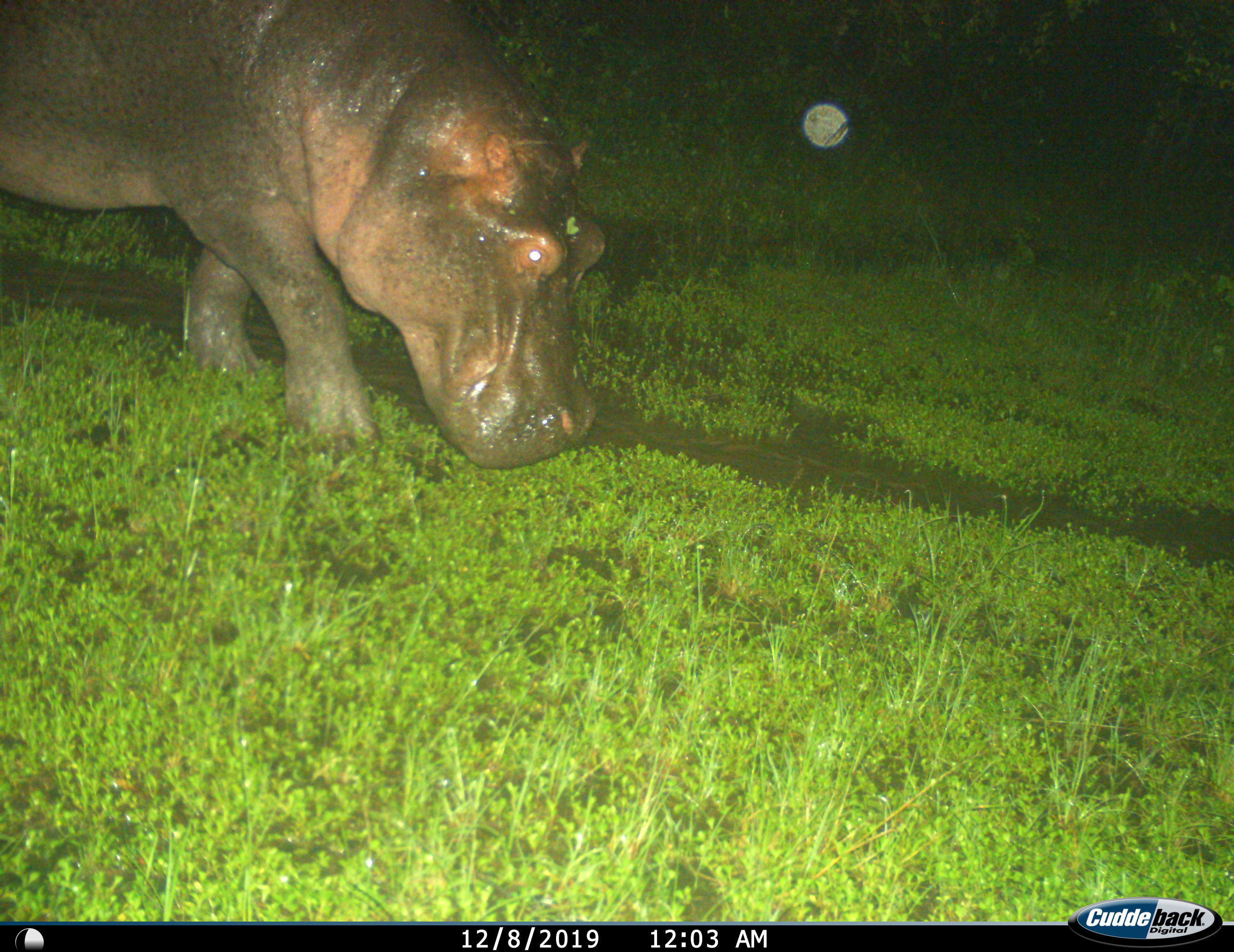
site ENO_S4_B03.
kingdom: Animalia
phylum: Chordata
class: Mammalia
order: Artiodactyla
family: Hippopotamidae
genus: Hippopotamus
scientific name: Hippopotamus amphibius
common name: hippopotamus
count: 1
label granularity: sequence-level